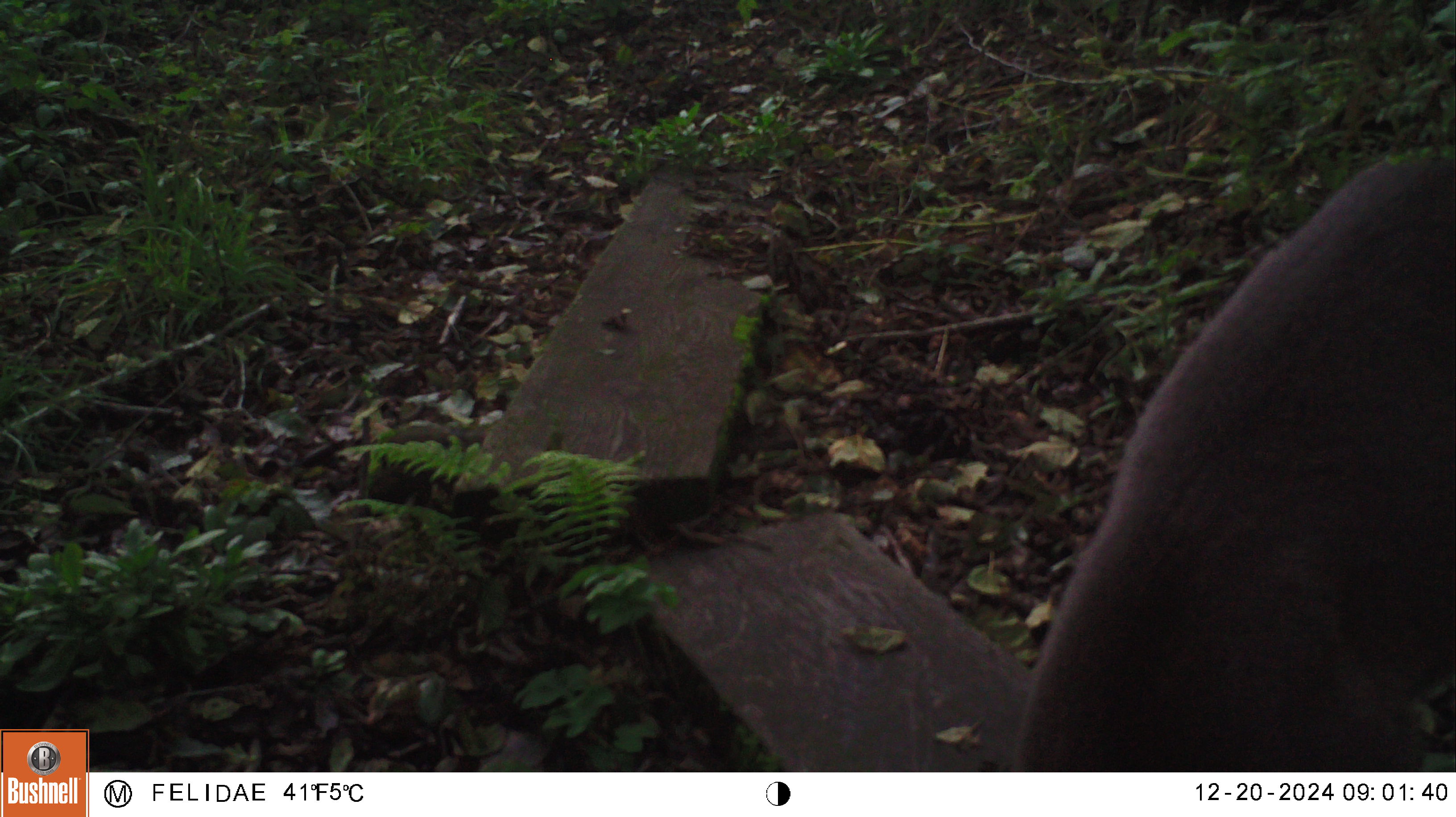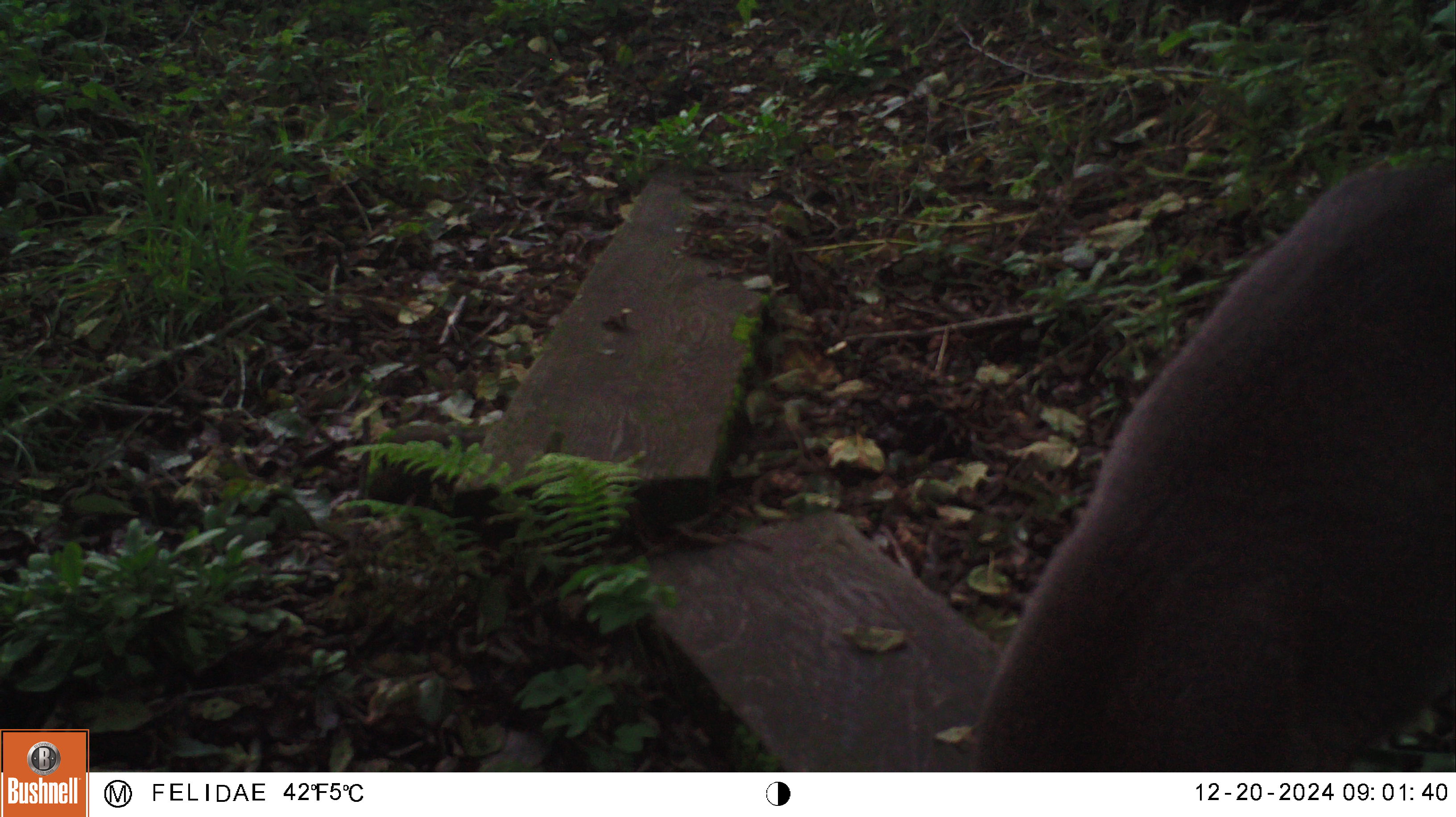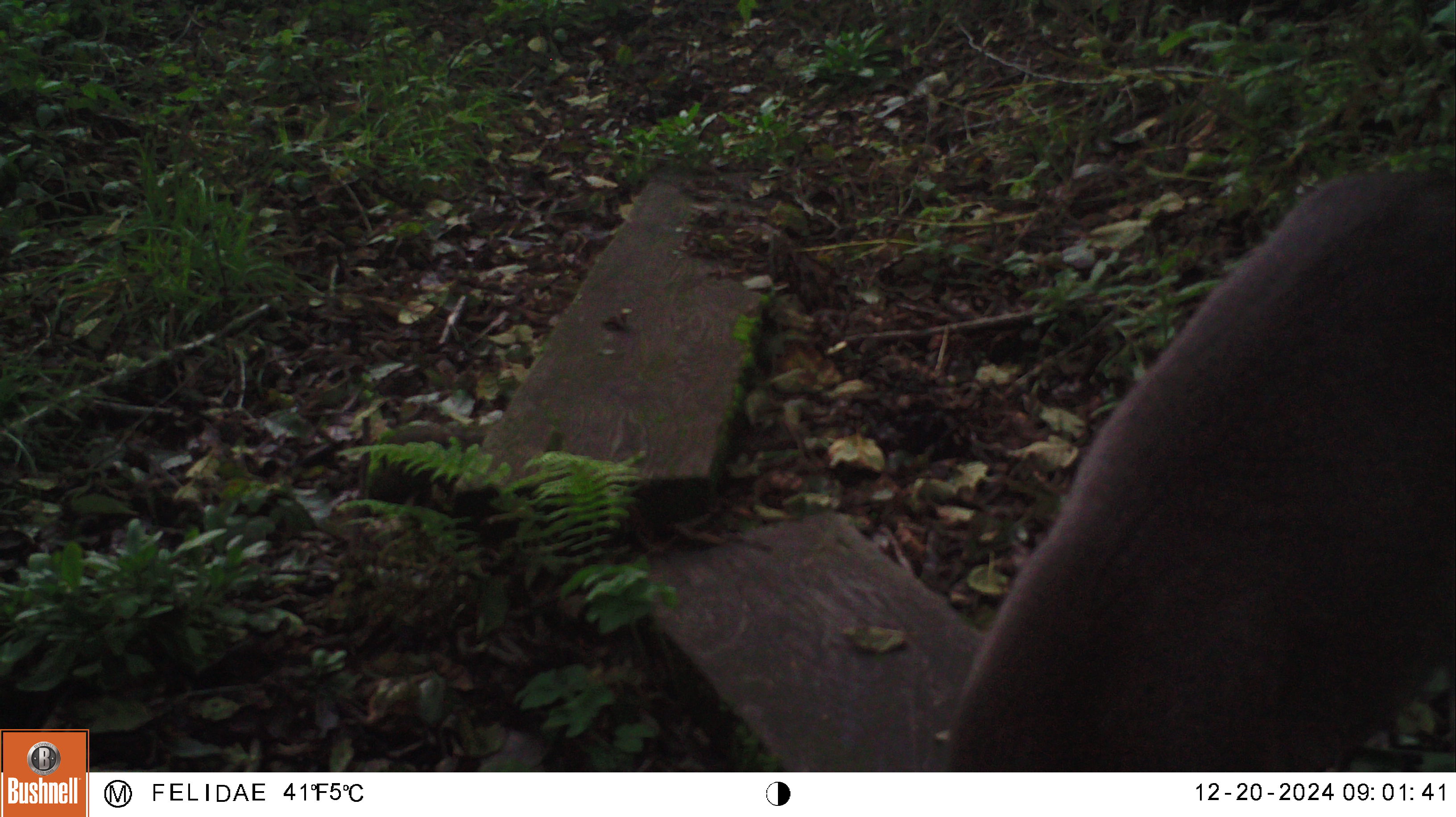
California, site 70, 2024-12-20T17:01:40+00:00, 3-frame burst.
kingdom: Animalia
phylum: Chordata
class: Mammalia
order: Artiodactyla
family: Cervidae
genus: Odocoileus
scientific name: Odocoileus hemionus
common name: mule deer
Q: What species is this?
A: Mule deer (Odocoileus hemionus).